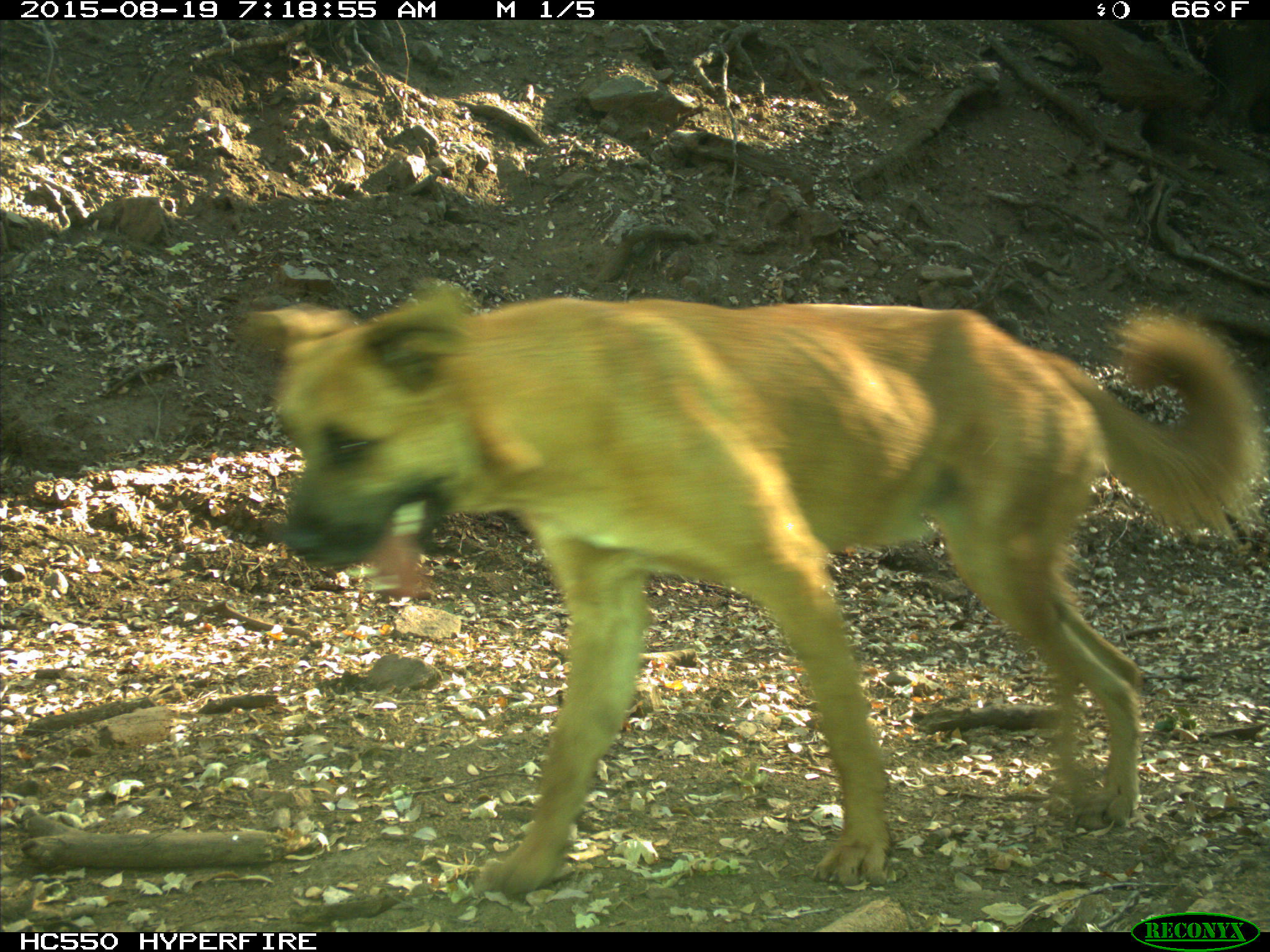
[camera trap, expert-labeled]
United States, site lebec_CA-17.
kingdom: Animalia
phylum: Chordata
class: Mammalia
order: Carnivora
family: Canidae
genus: Canis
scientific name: Canis familiaris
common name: domestic dog